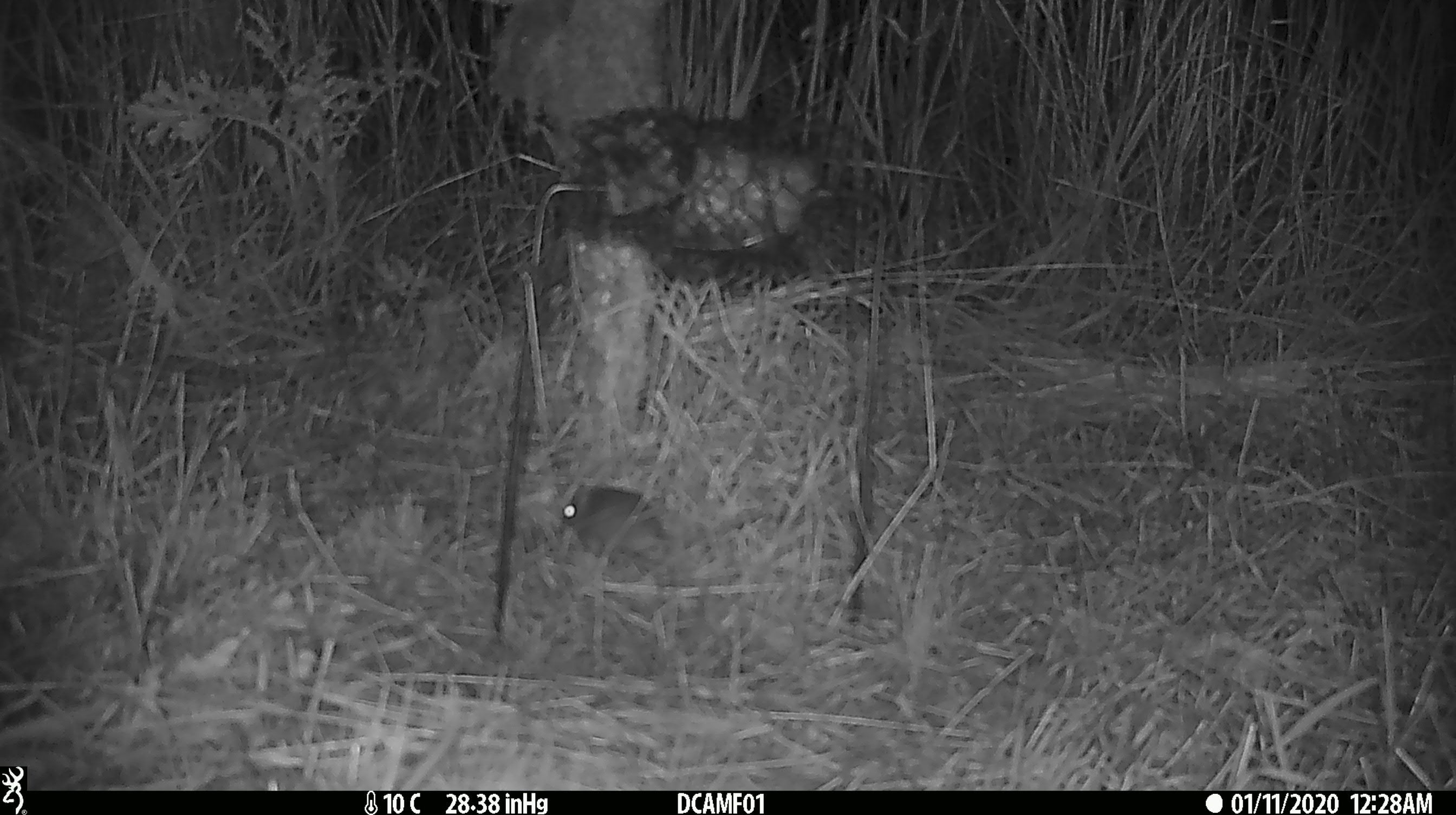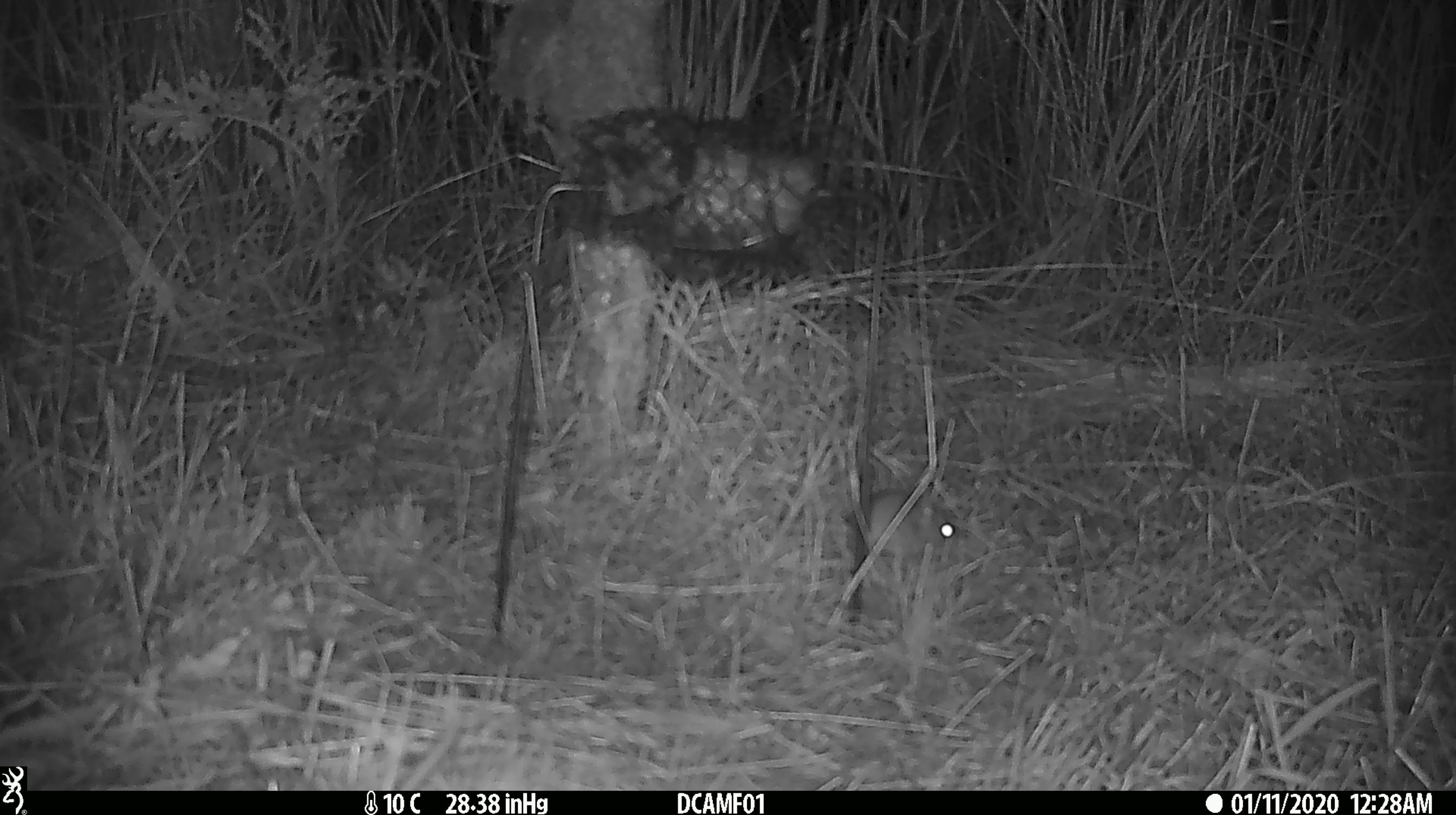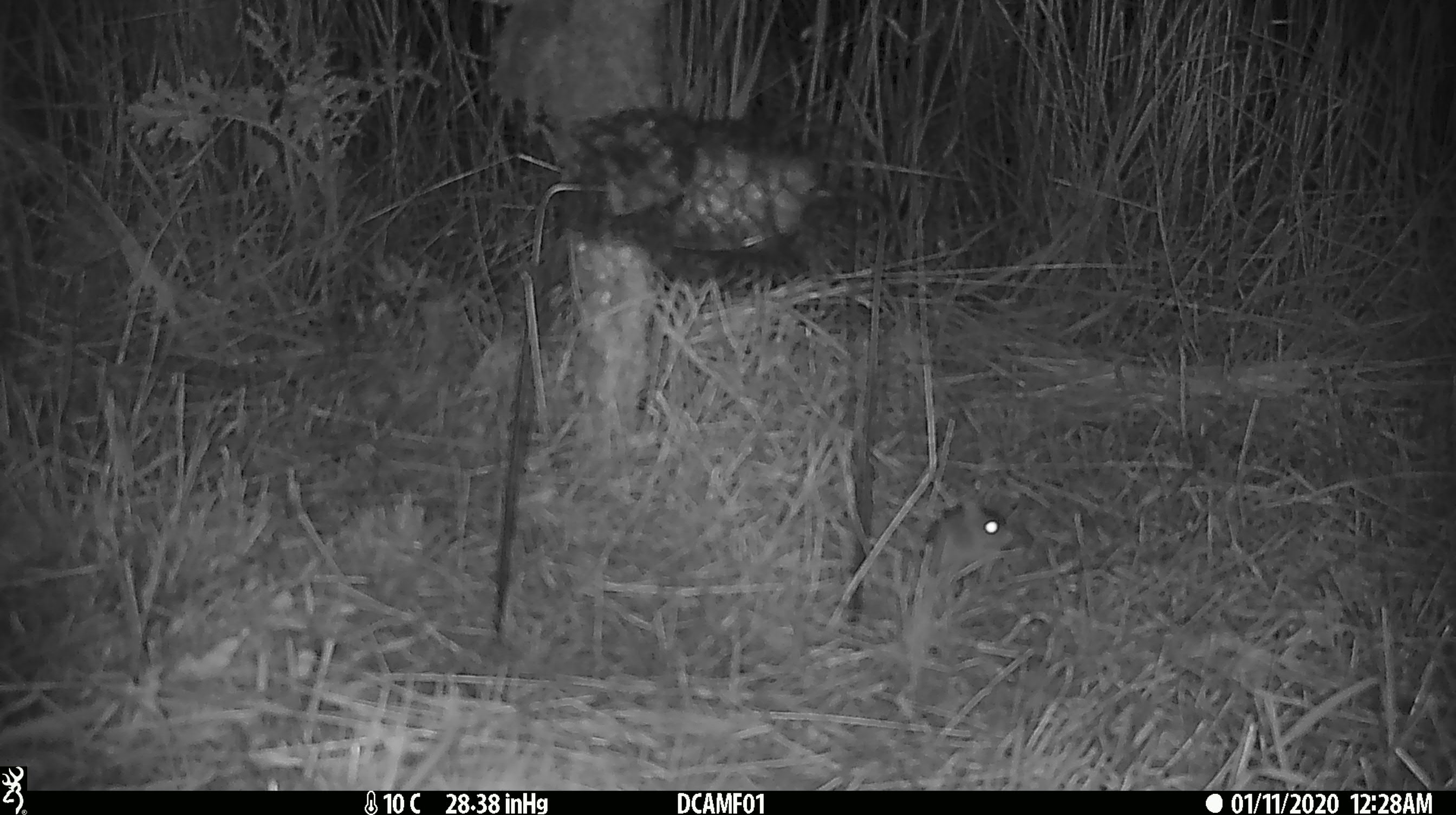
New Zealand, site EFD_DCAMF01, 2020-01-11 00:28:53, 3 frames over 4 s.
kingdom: Animalia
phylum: Chordata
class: Mammalia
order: Rodentia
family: Muridae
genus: Mus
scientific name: Mus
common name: mouse